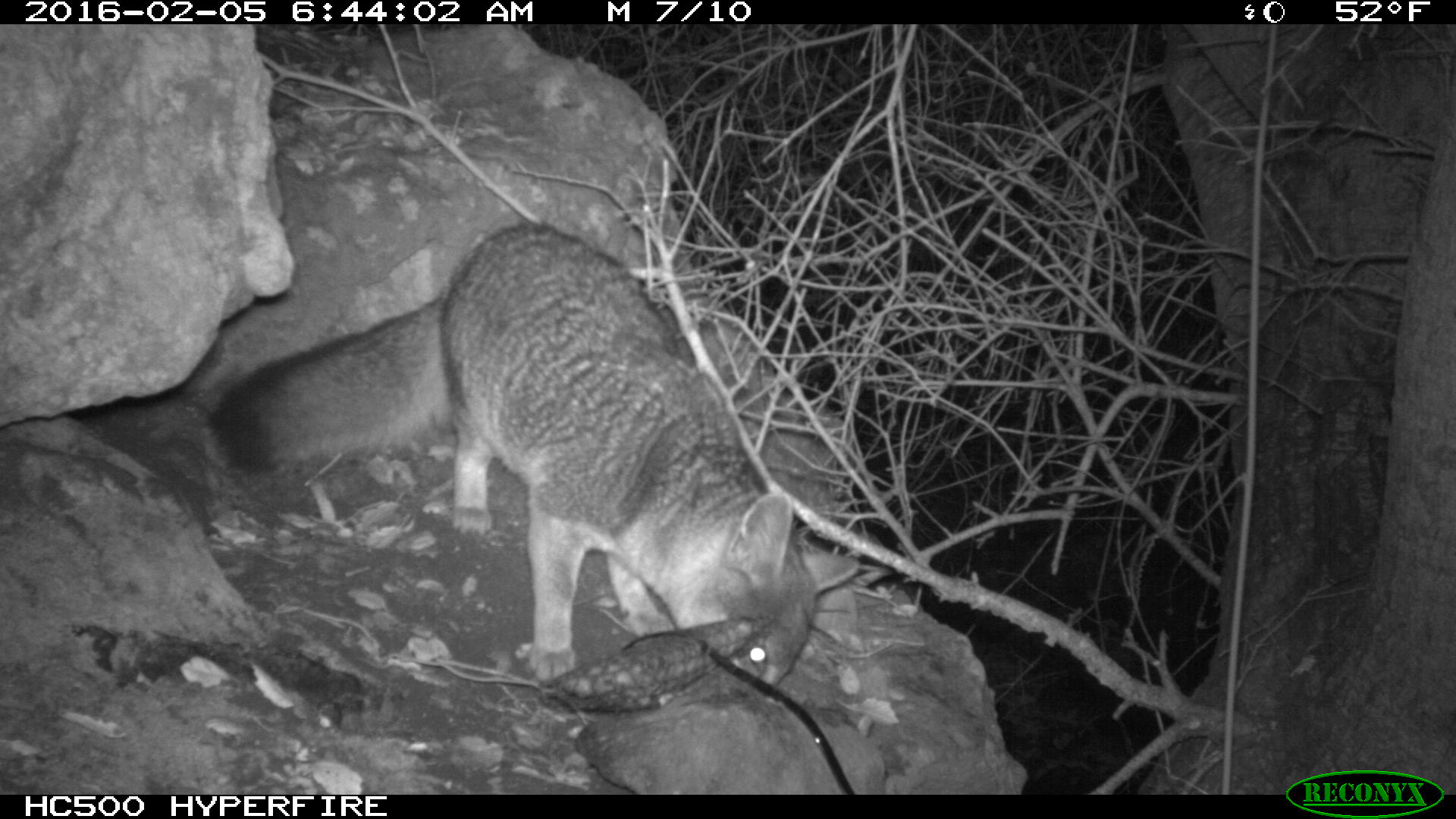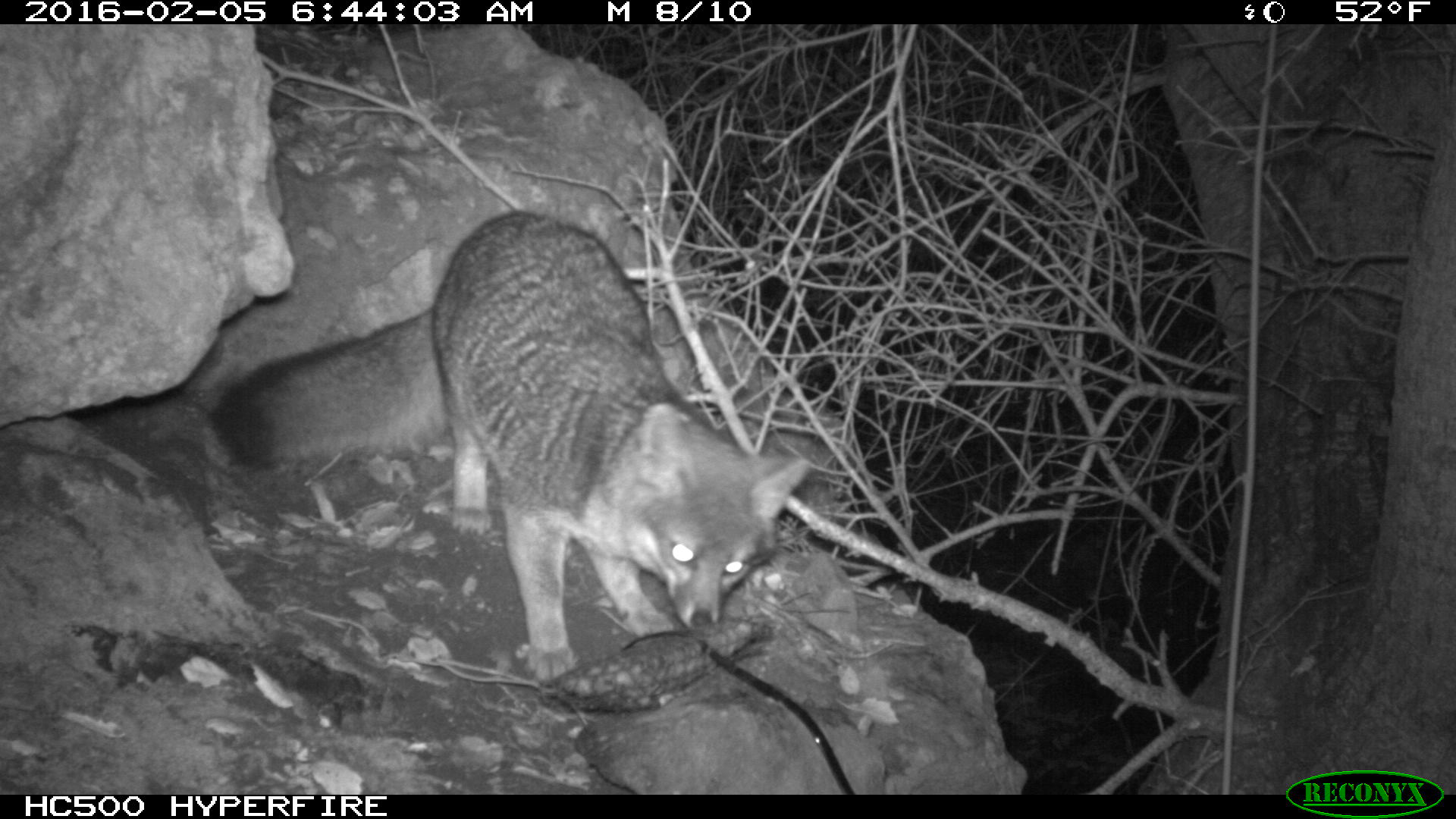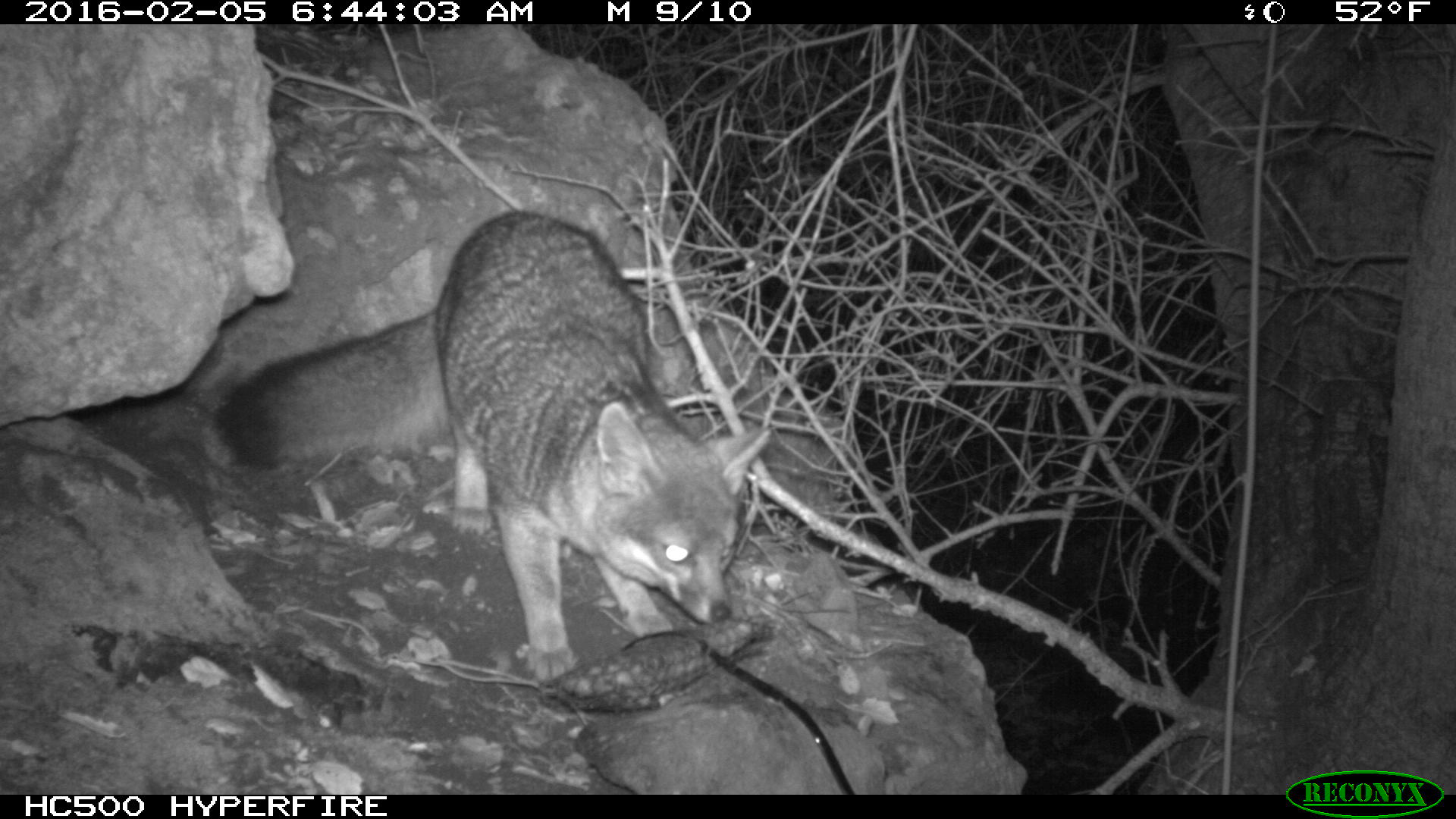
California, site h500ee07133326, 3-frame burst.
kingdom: Animalia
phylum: Chordata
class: Mammalia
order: Carnivora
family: Canidae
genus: Urocyon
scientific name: Urocyon littoralis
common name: island fox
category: fox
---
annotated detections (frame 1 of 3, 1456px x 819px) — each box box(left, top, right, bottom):
fox: box(210, 224, 858, 692)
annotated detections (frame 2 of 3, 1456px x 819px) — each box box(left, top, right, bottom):
fox: box(214, 212, 805, 682)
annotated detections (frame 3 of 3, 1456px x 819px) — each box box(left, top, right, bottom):
fox: box(211, 209, 769, 684)